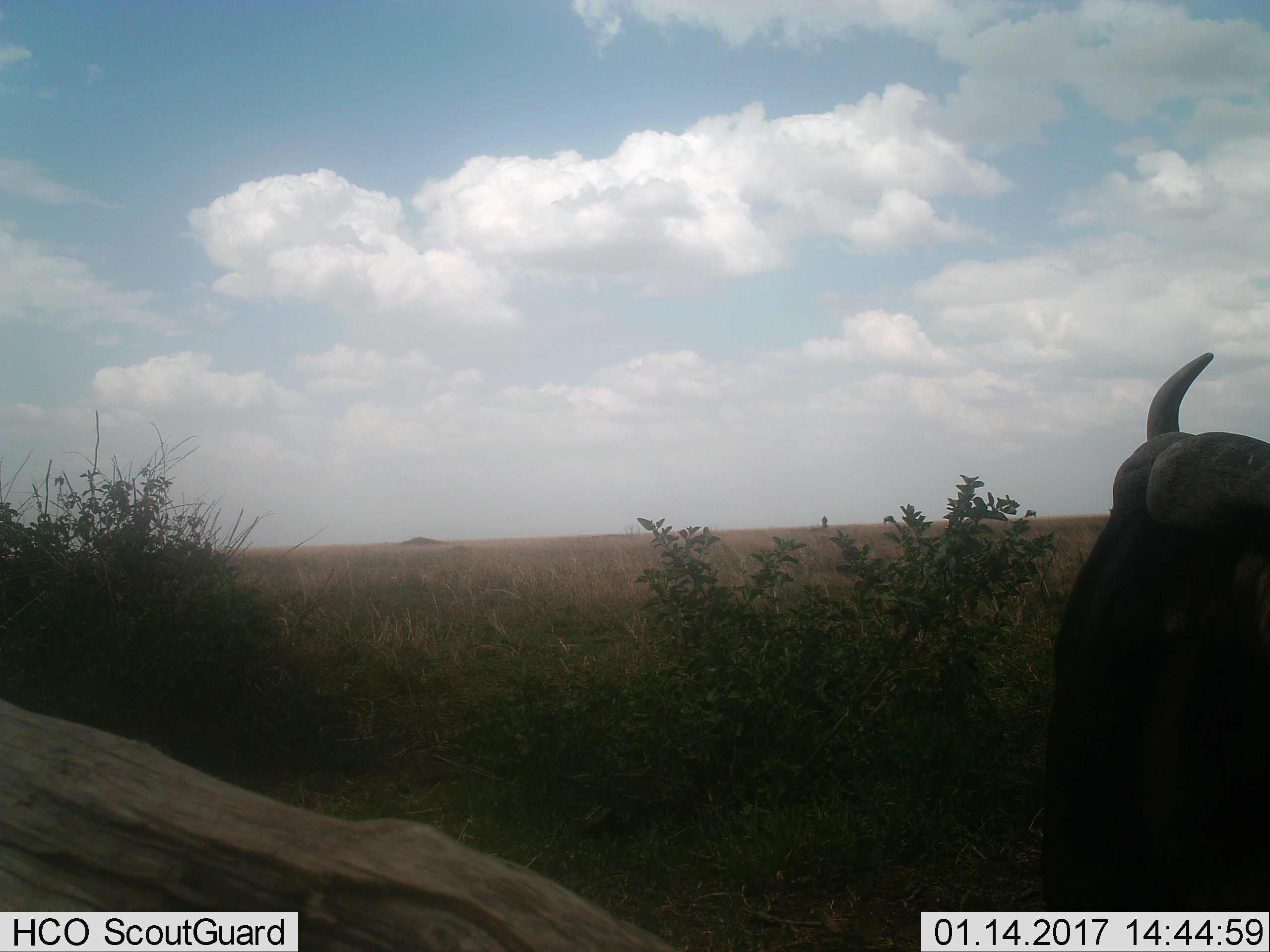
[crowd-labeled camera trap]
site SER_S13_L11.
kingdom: Animalia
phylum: Chordata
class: Mammalia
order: Artiodactyla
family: Bovidae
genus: Connochaetes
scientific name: Connochaetes taurinus taurinus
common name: blue wildebeest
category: wildebeestblue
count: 4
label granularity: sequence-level